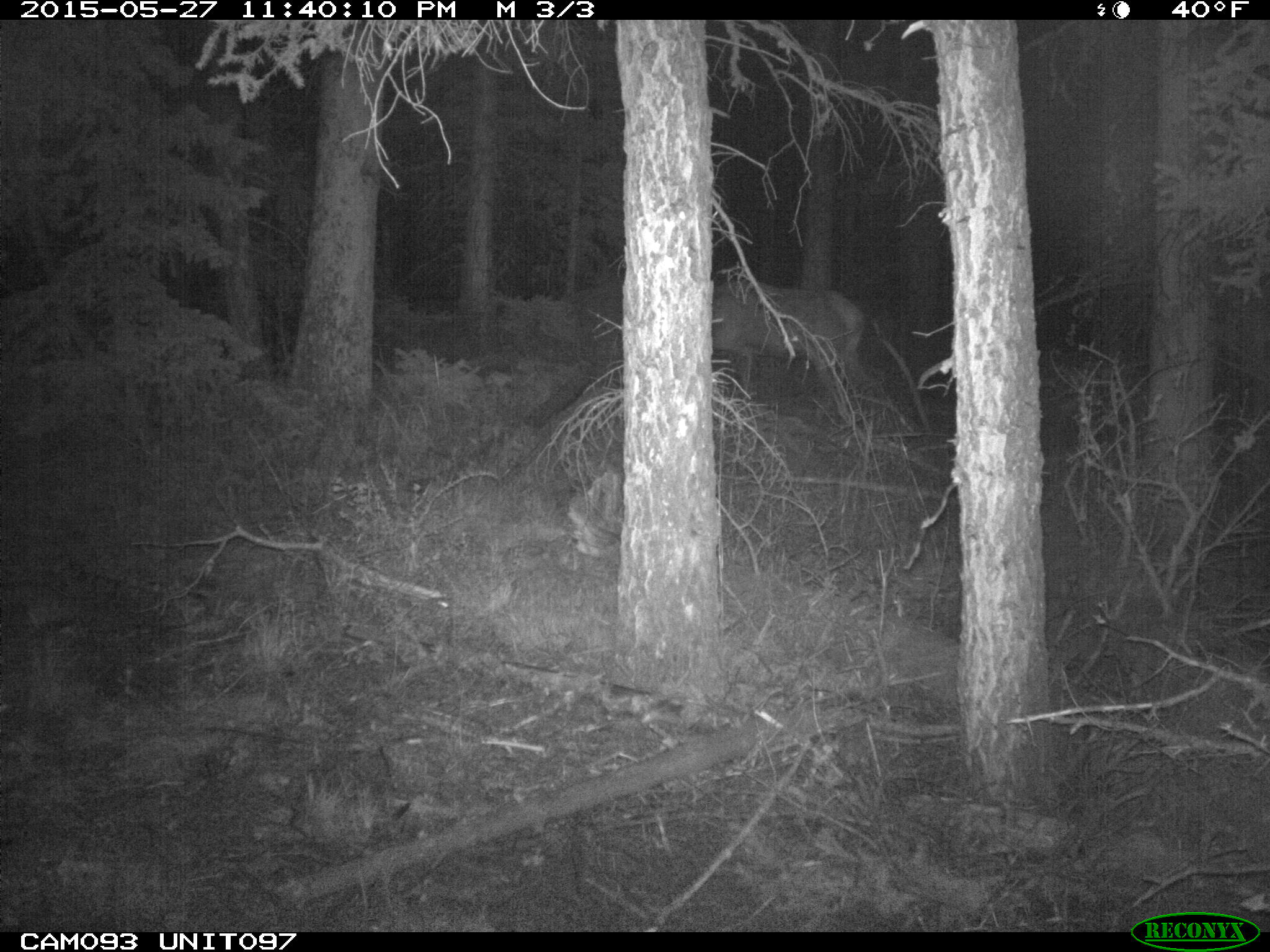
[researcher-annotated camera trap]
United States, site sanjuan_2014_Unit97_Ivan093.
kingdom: Animalia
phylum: Chordata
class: Mammalia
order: Artiodactyla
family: Cervidae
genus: Cervus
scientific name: Cervus elaphus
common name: red deer